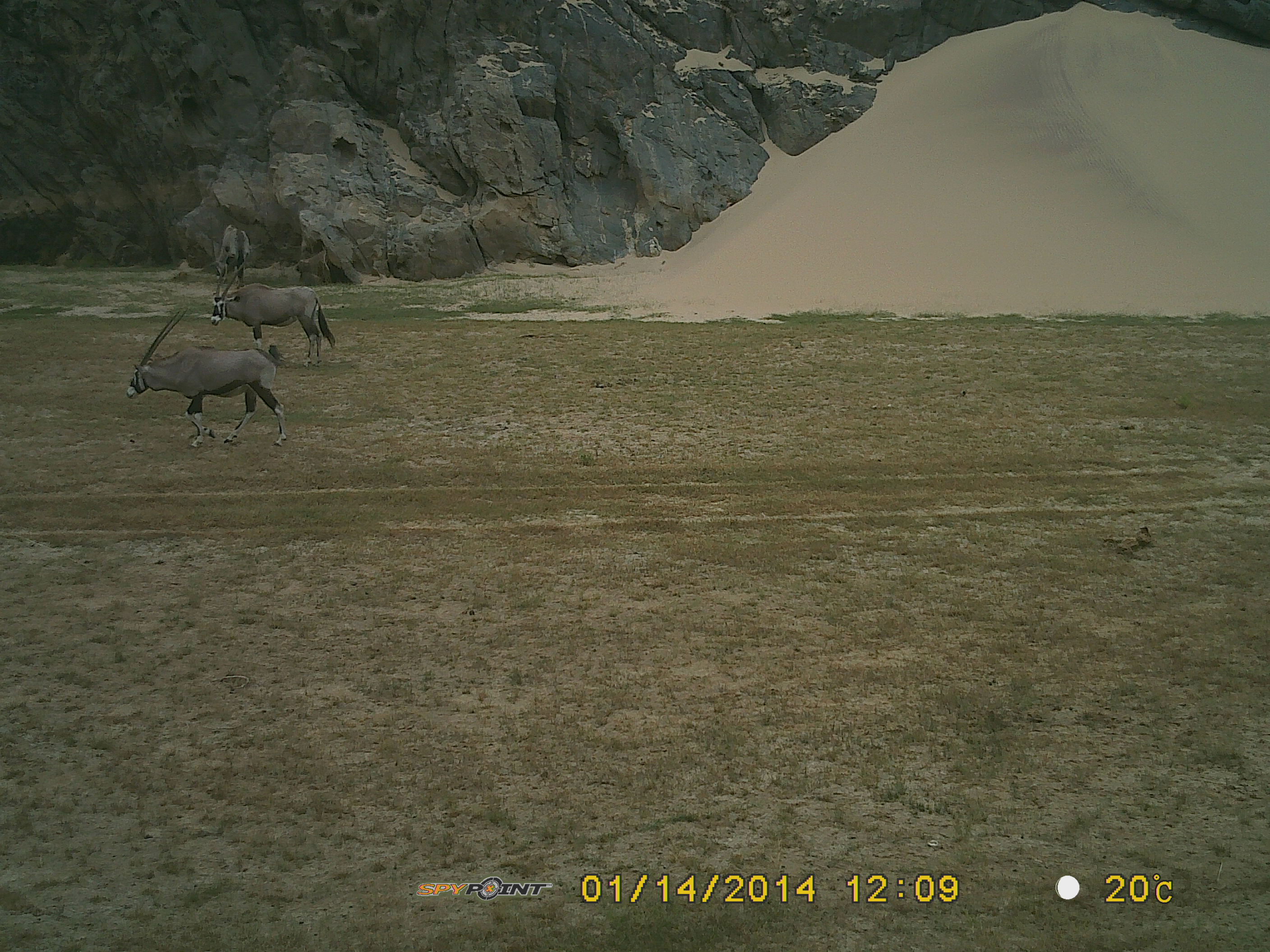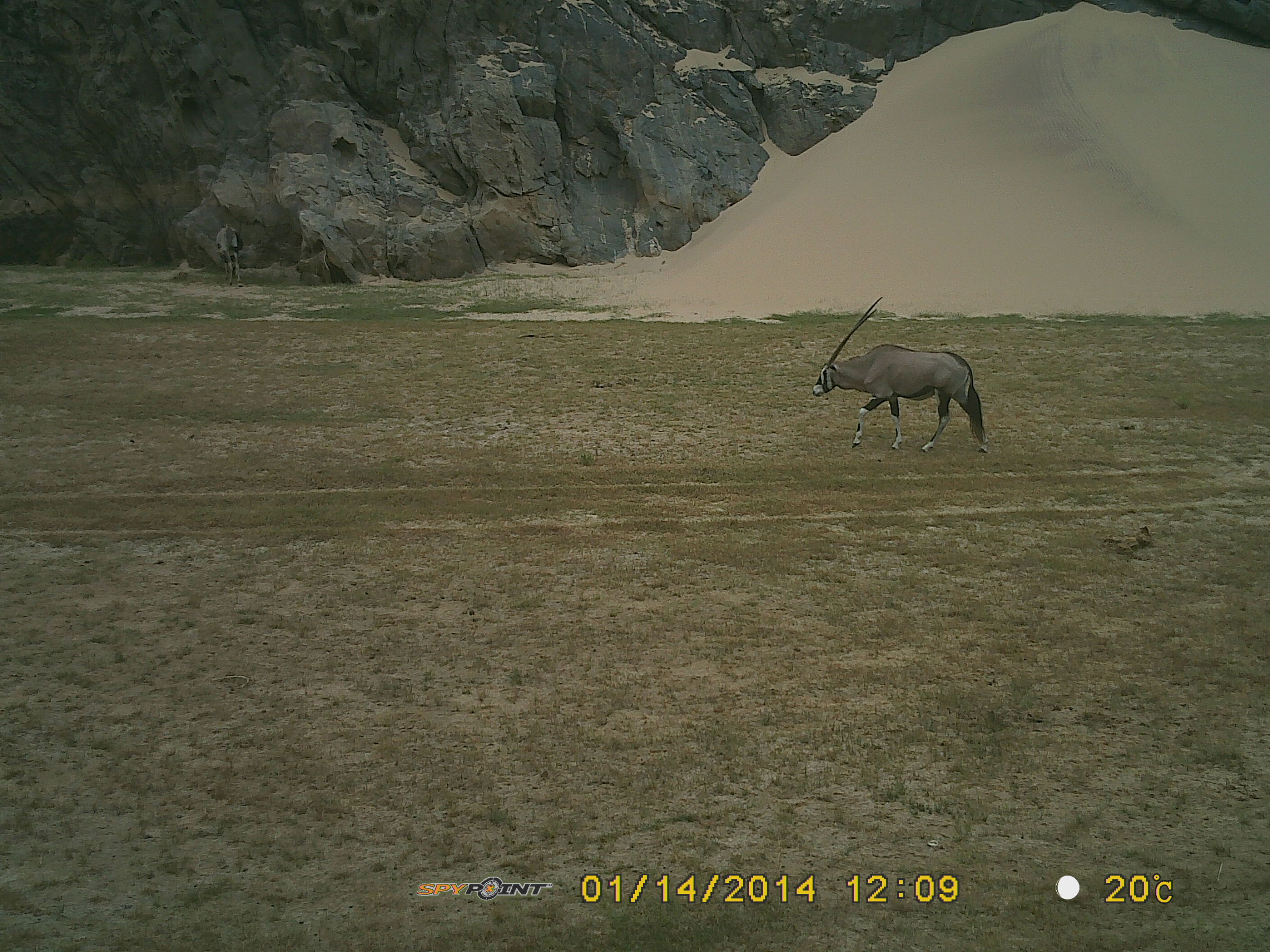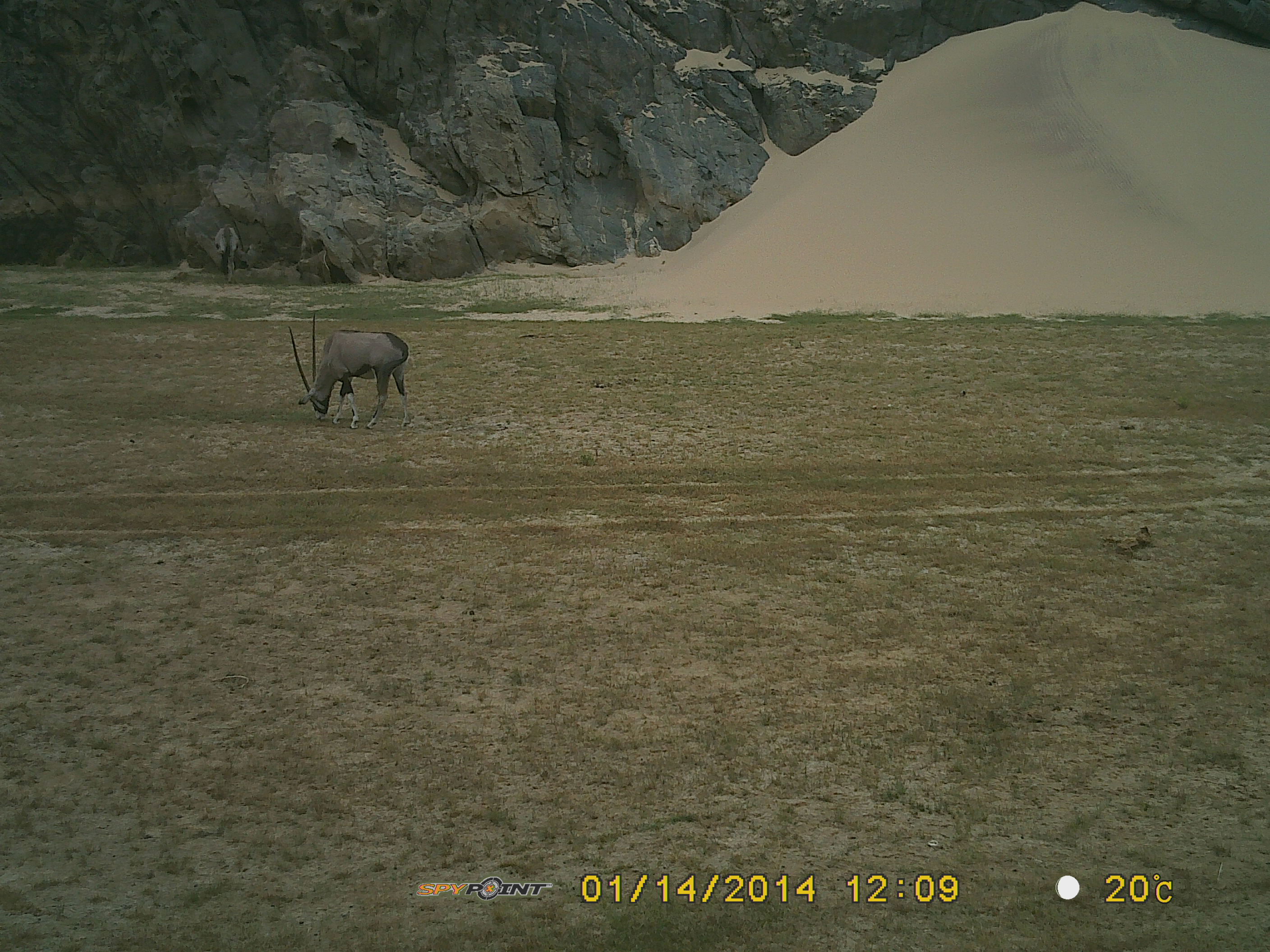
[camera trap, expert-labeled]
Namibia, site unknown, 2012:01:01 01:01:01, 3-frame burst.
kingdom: Animalia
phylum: Chordata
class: Mammalia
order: Artiodactyla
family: Bovidae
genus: Oryx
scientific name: Oryx gazella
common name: gemsbok